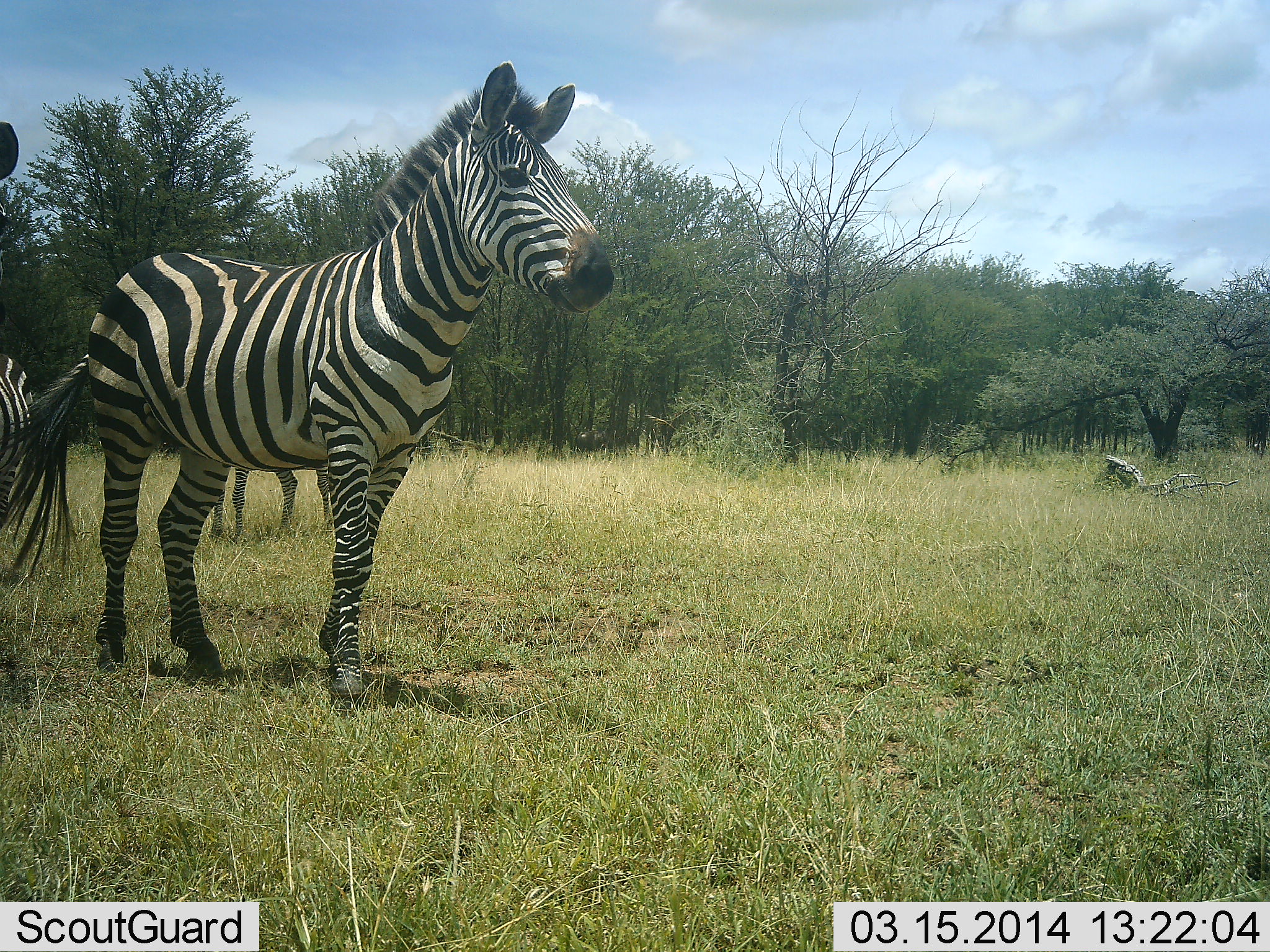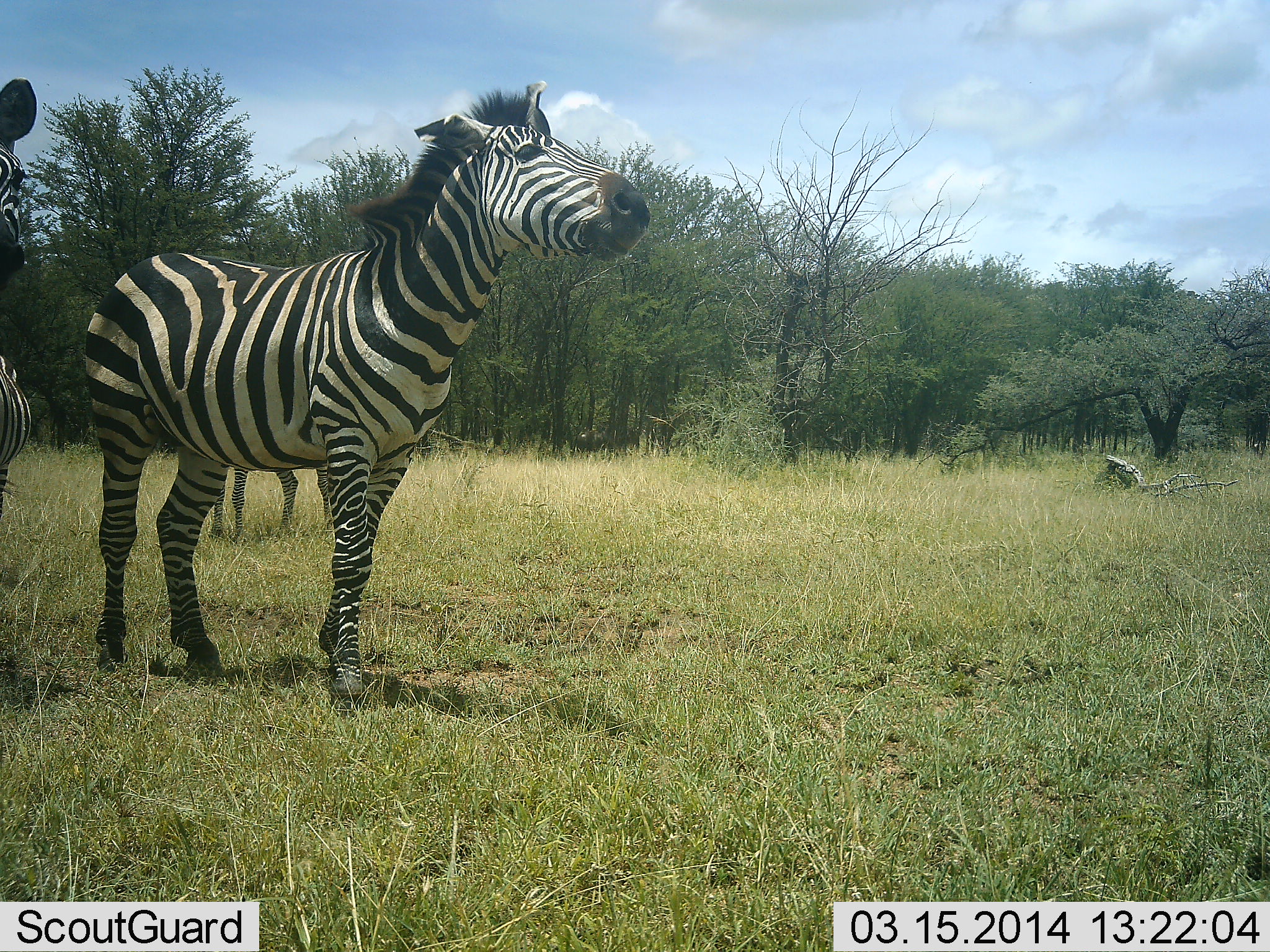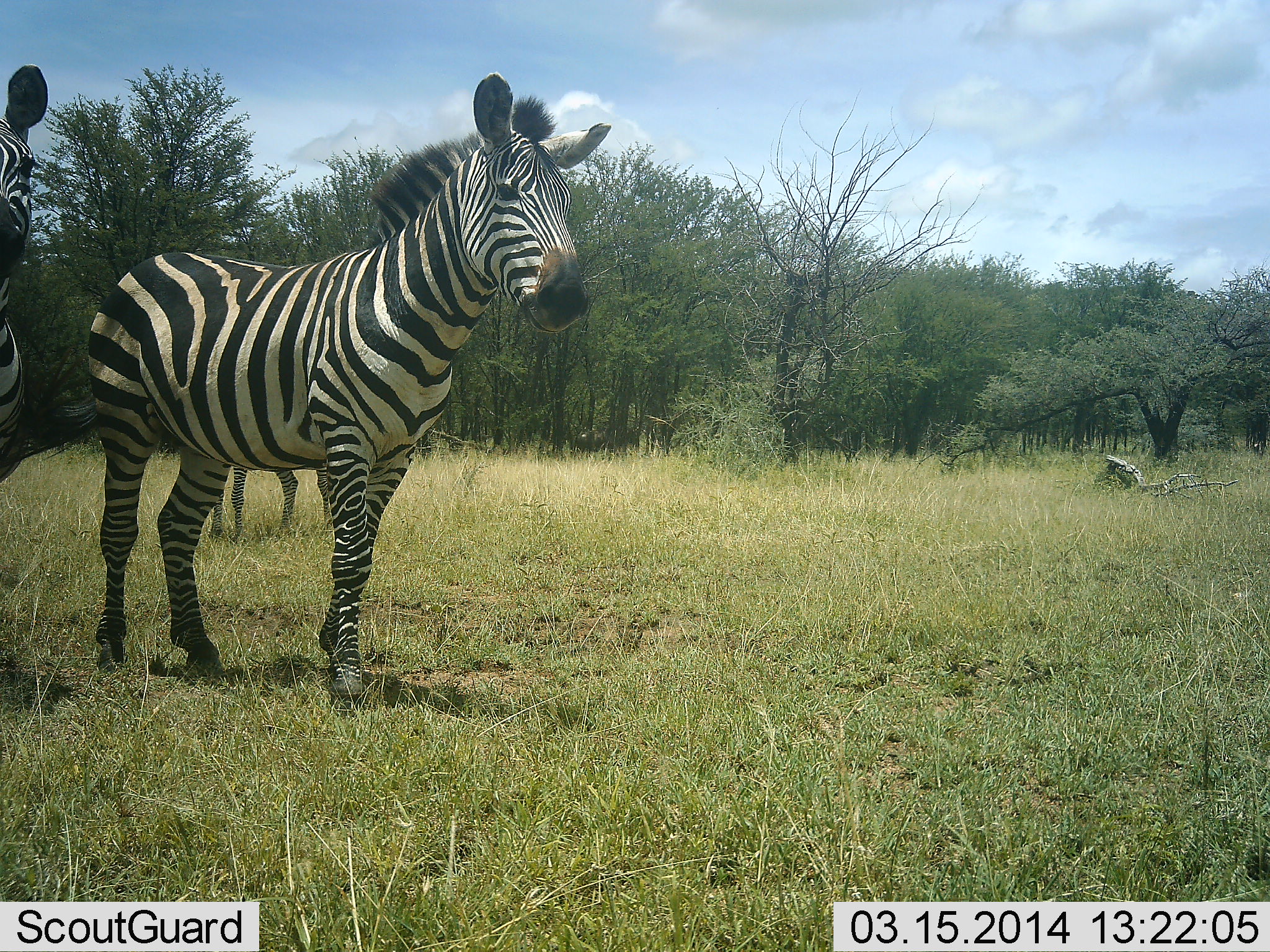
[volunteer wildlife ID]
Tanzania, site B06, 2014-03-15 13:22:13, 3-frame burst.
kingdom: Animalia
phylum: Chordata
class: Mammalia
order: Perissodactyla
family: Equidae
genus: Equus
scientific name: Equus quagga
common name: plains zebra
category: zebra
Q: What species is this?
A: Zebra (plains zebra) (Equus quagga).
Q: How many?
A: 2.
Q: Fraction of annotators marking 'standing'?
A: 95%.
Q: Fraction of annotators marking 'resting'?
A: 3%.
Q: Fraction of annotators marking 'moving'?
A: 8%.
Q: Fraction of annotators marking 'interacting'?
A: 3%.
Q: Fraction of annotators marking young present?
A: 5%.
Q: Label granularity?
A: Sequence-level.